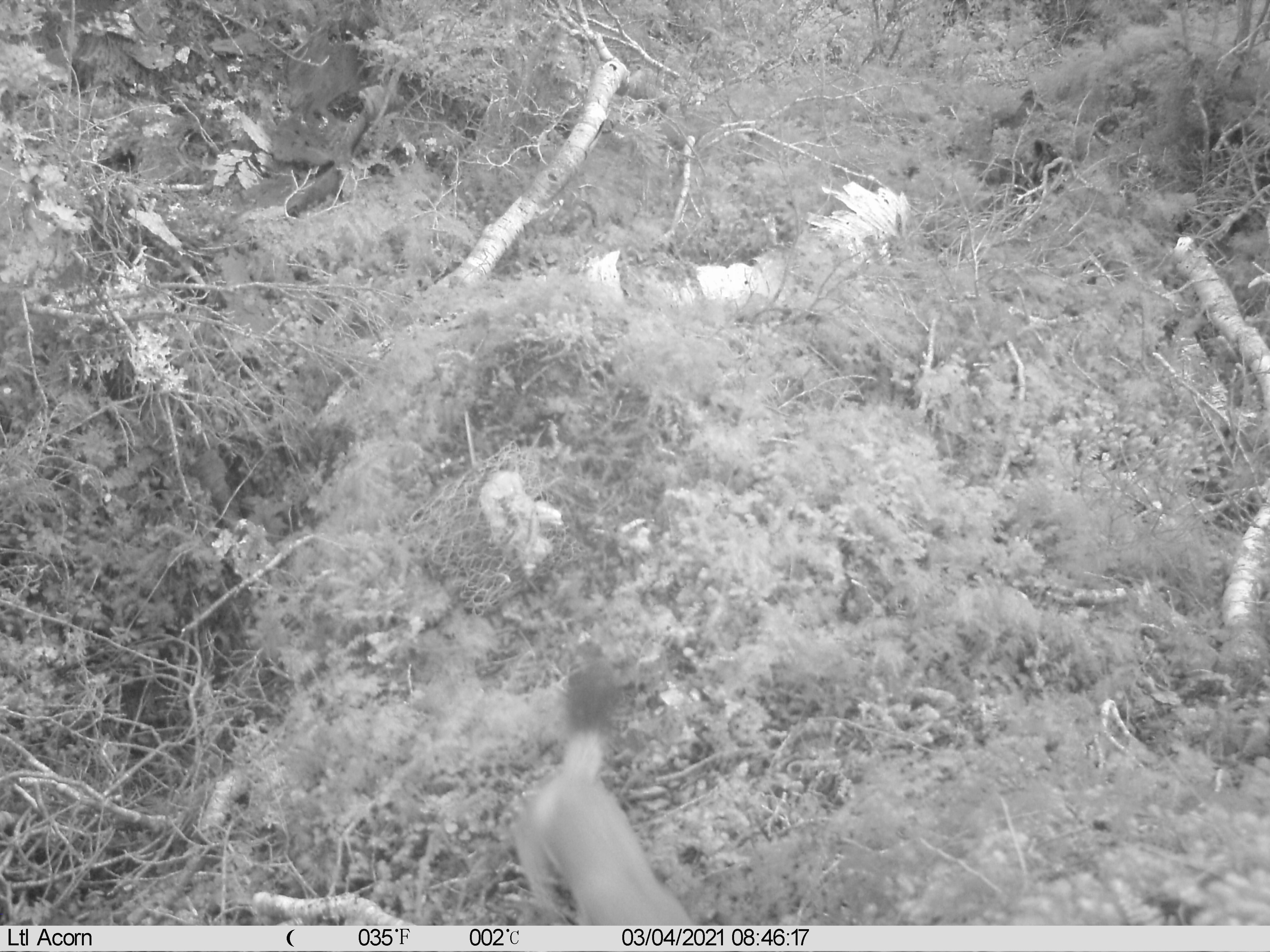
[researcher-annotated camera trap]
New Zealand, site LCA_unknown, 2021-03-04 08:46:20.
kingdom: Animalia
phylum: Chordata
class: Mammalia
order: Carnivora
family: Mustelidae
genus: Mustela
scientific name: Mustela erminea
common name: stoat